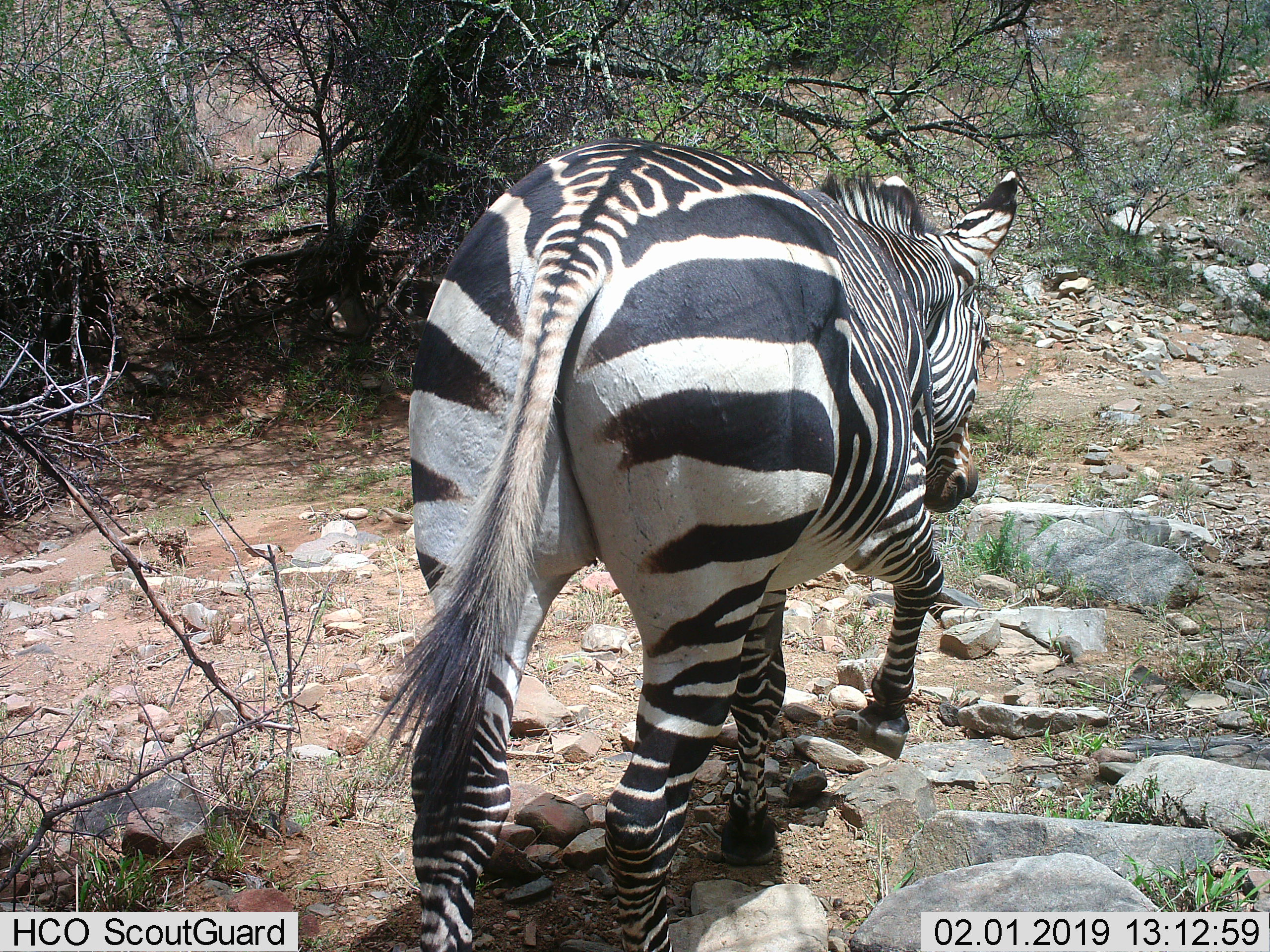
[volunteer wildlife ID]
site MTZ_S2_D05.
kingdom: Animalia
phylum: Chordata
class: Mammalia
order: Perissodactyla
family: Equidae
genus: Equus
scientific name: Equus zebra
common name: mountain zebra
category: zebramountain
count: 1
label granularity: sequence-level